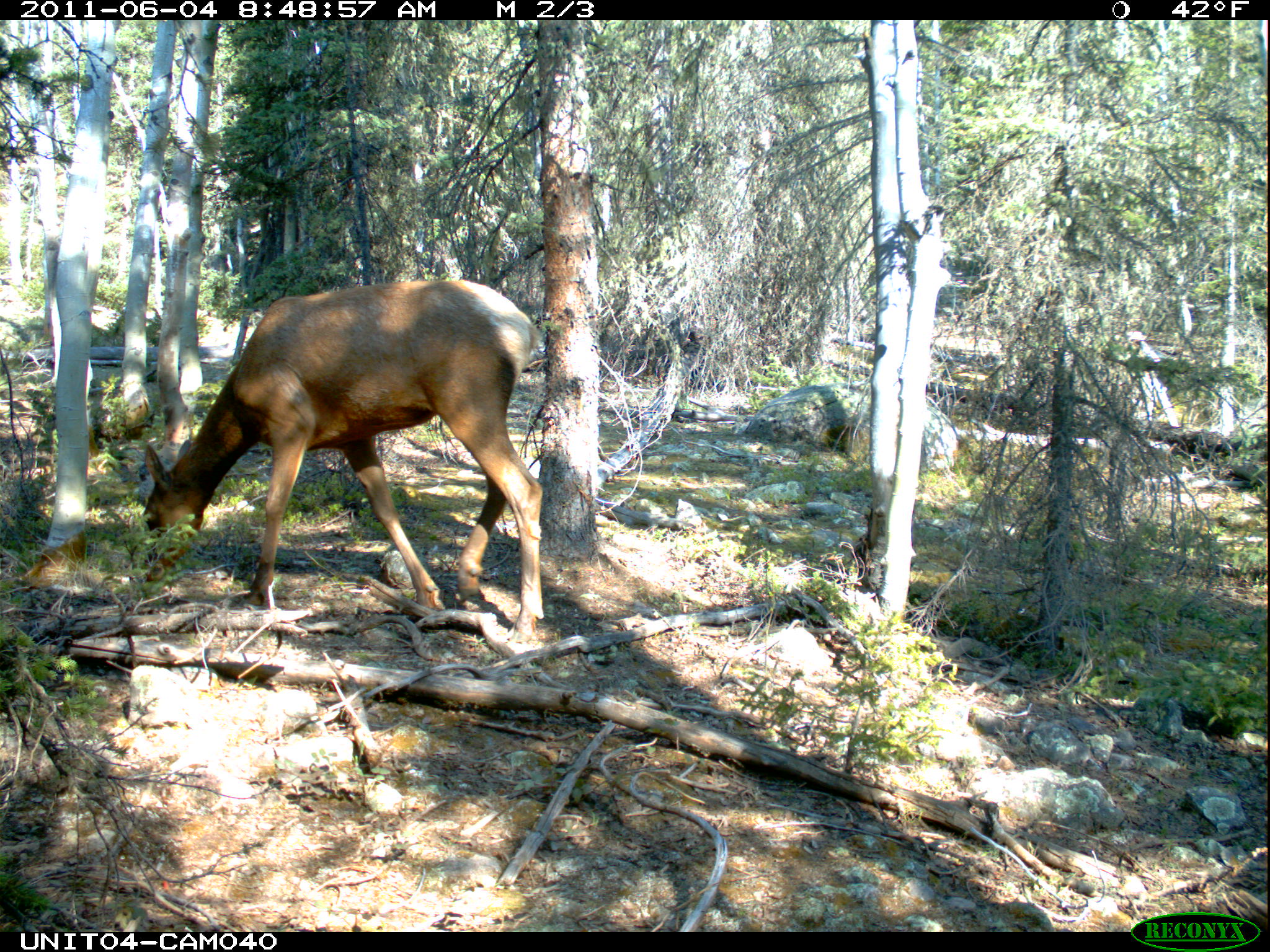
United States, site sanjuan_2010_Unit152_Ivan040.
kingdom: Animalia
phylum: Chordata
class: Mammalia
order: Artiodactyla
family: Cervidae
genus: Cervus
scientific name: Cervus elaphus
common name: red deer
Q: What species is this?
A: Cervus elaphus (red deer).